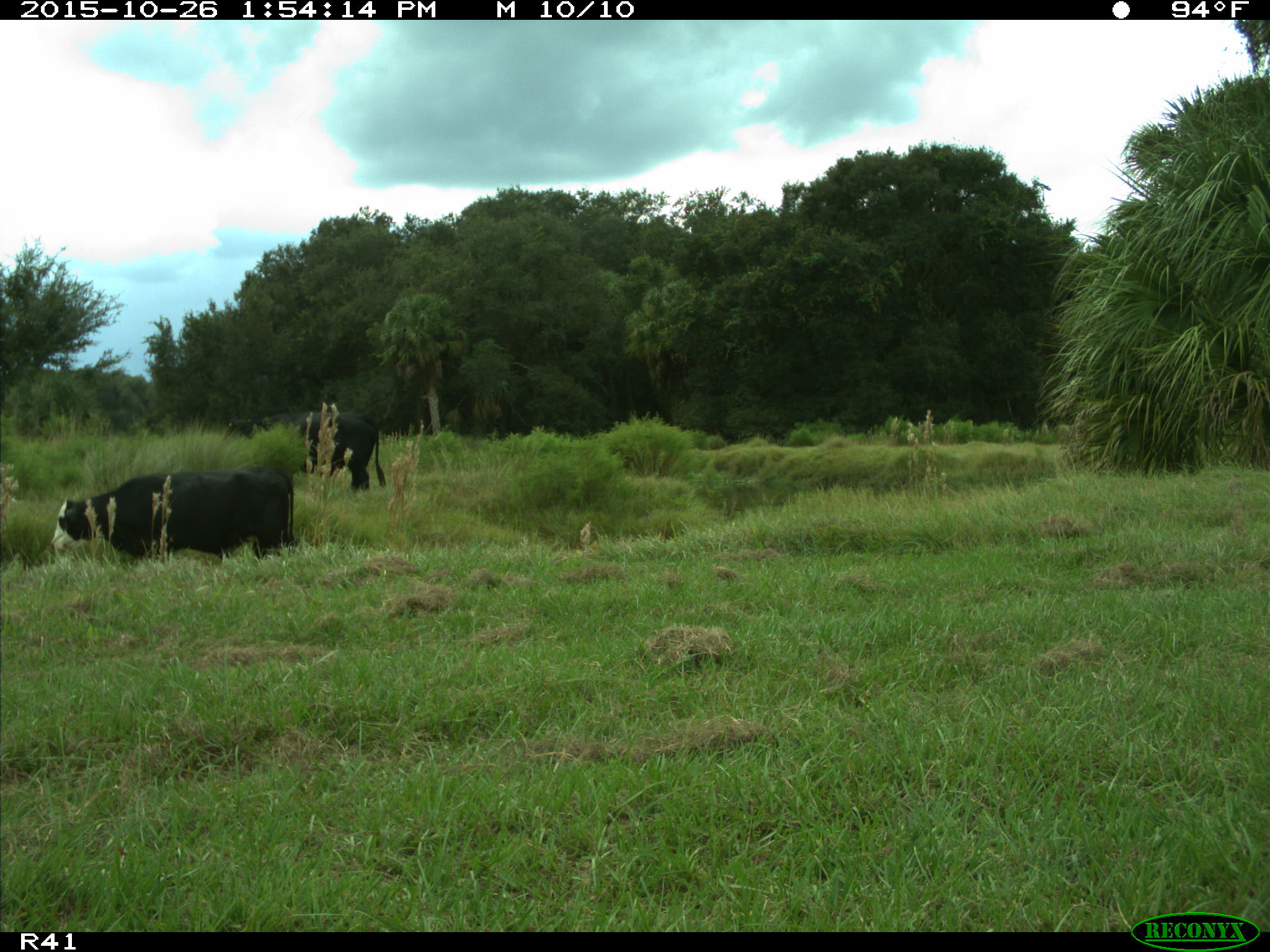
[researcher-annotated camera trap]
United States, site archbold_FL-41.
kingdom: Animalia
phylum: Chordata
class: Mammalia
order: Artiodactyla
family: Bovidae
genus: Bos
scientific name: Bos taurus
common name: domestic cow